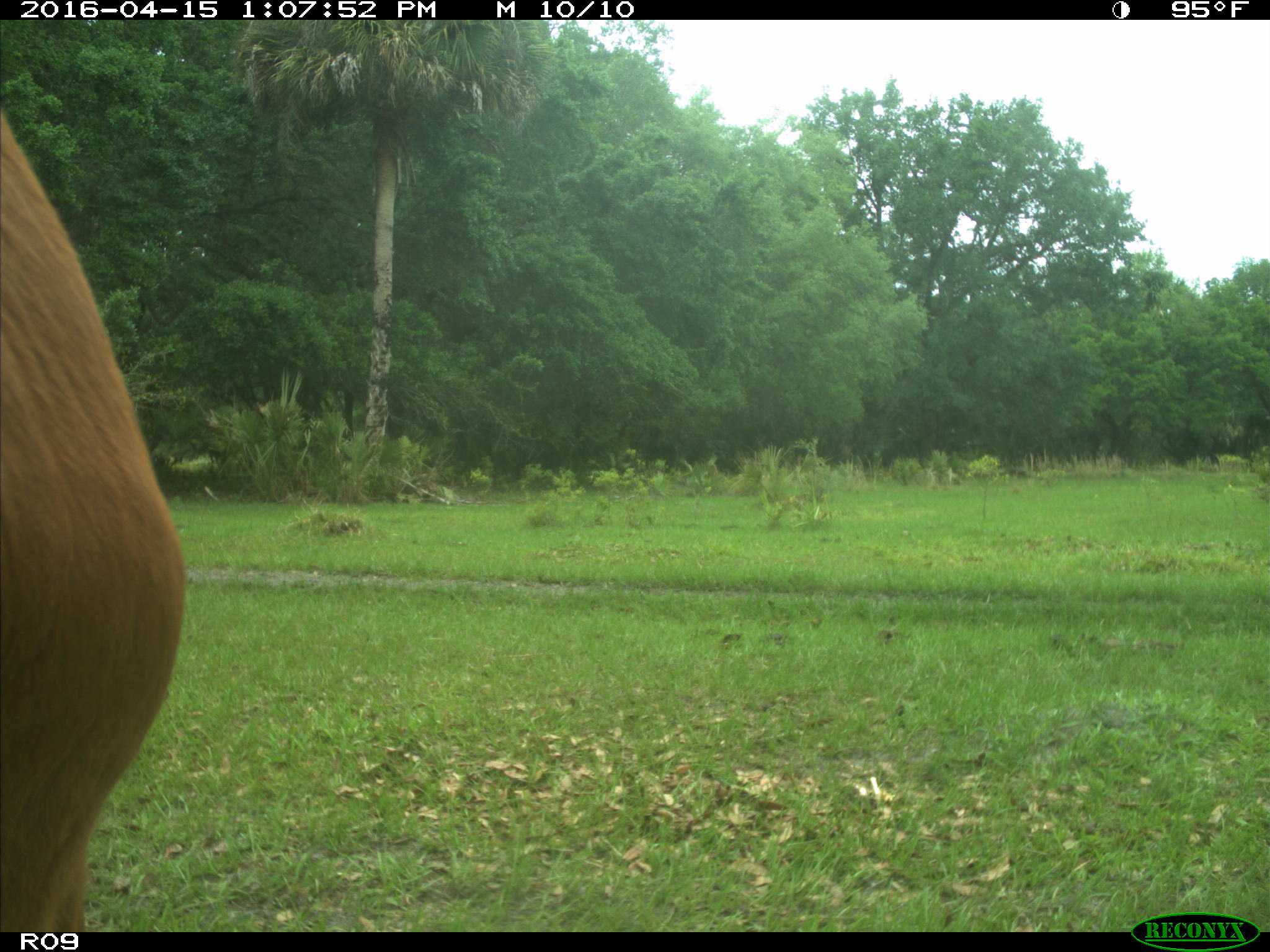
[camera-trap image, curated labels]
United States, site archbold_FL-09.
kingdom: Animalia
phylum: Chordata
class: Mammalia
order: Artiodactyla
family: Bovidae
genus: Bos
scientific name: Bos taurus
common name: domestic cow